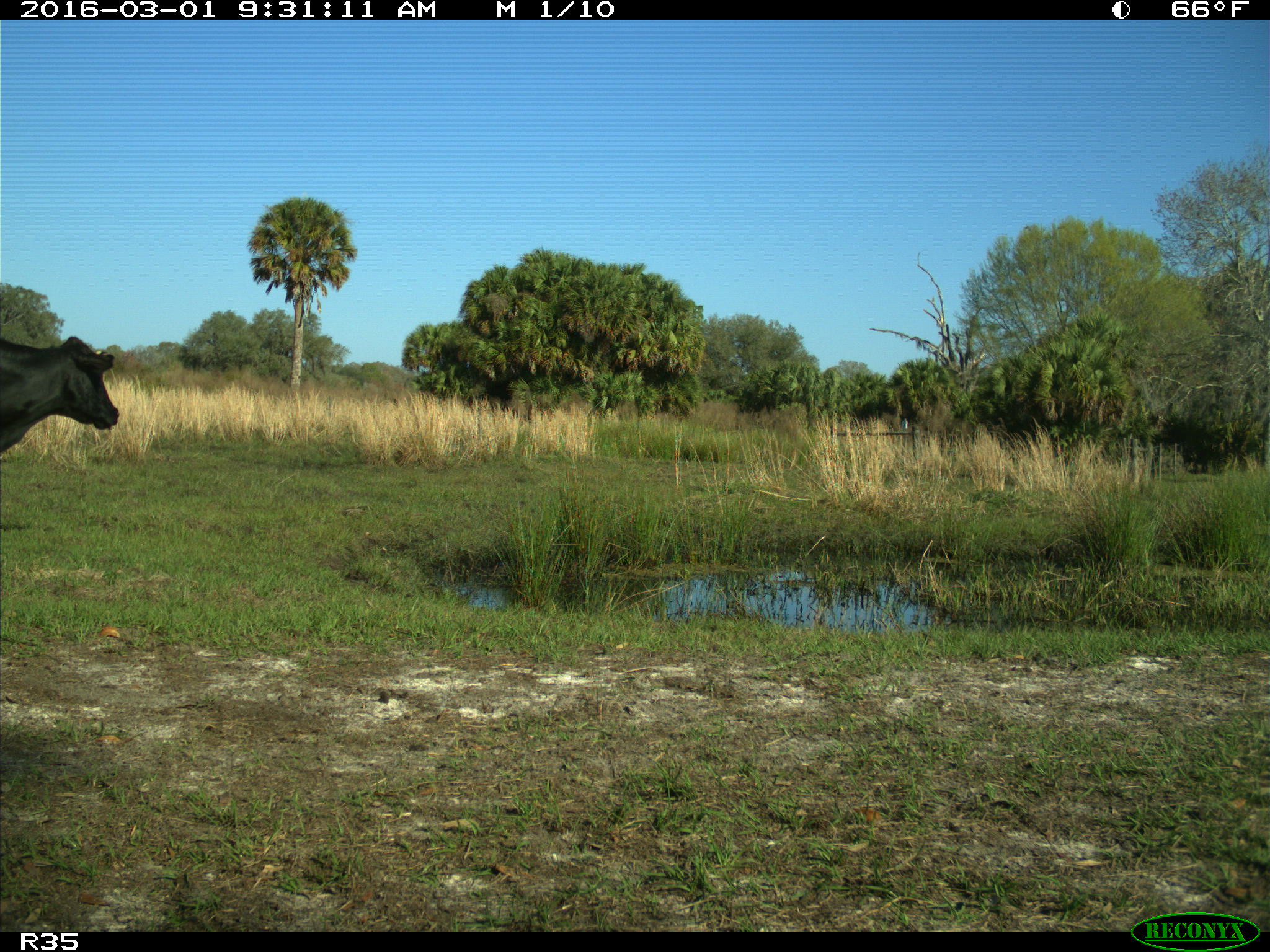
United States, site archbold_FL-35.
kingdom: Animalia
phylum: Chordata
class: Mammalia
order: Artiodactyla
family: Bovidae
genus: Bos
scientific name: Bos taurus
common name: domestic cow